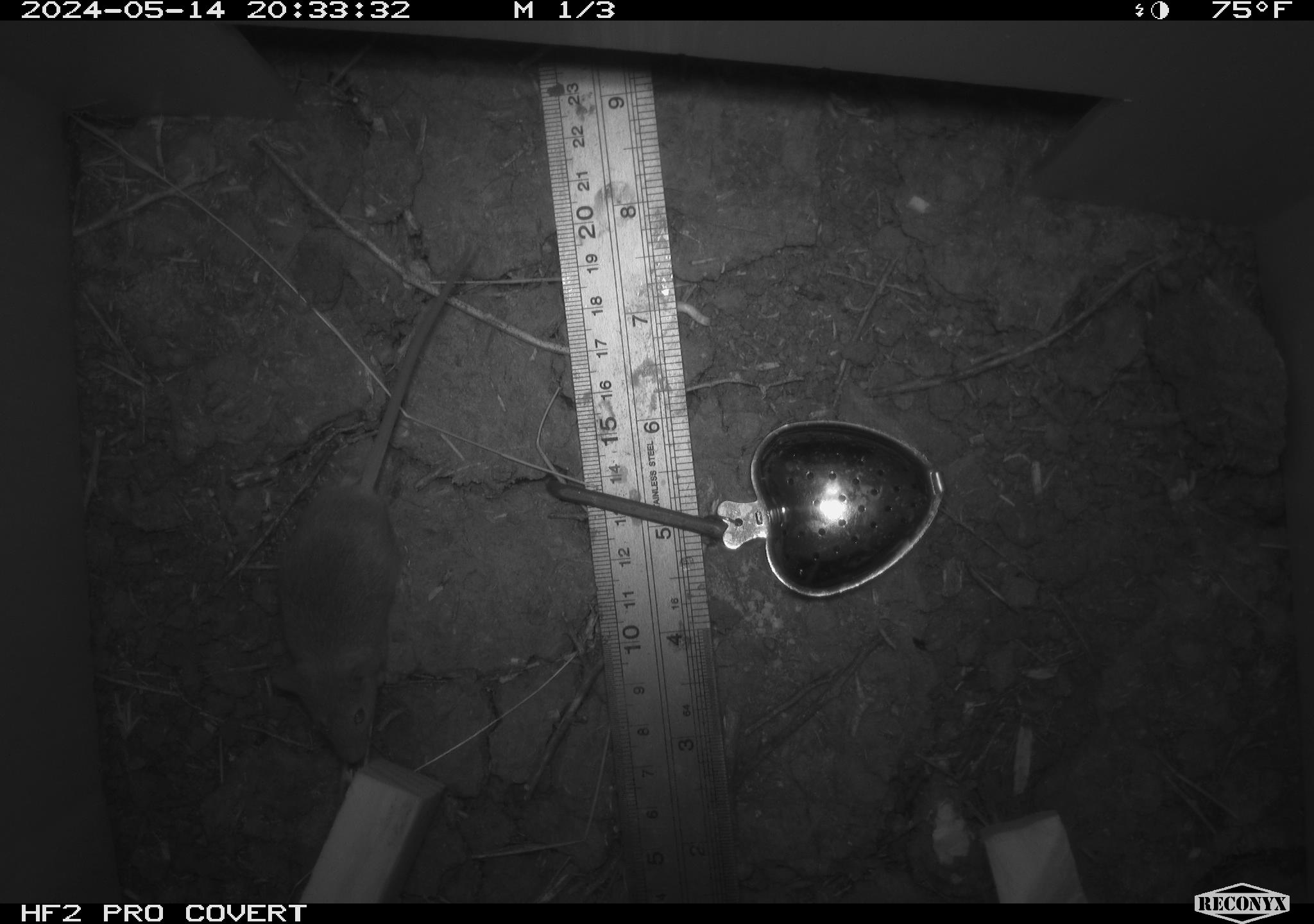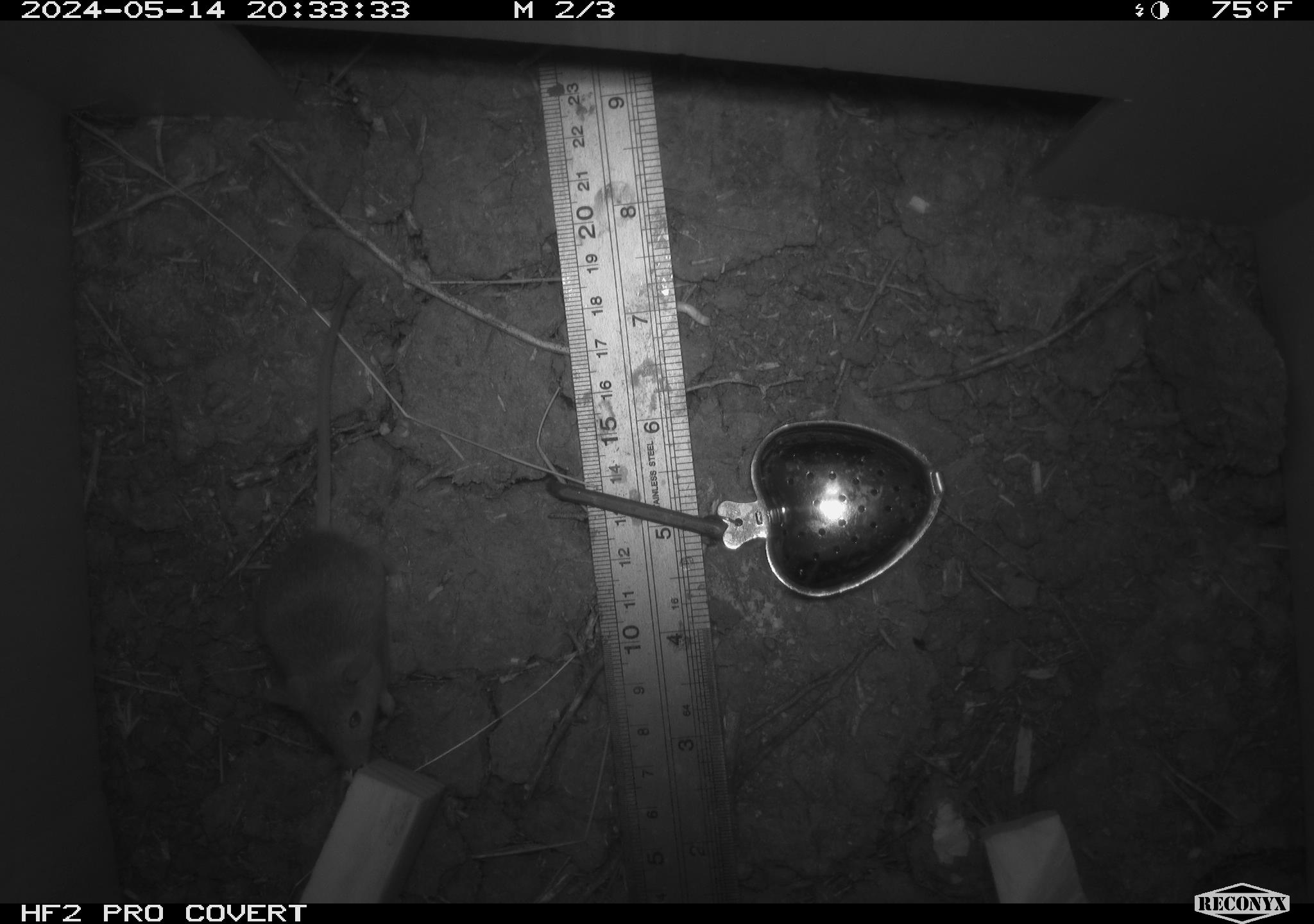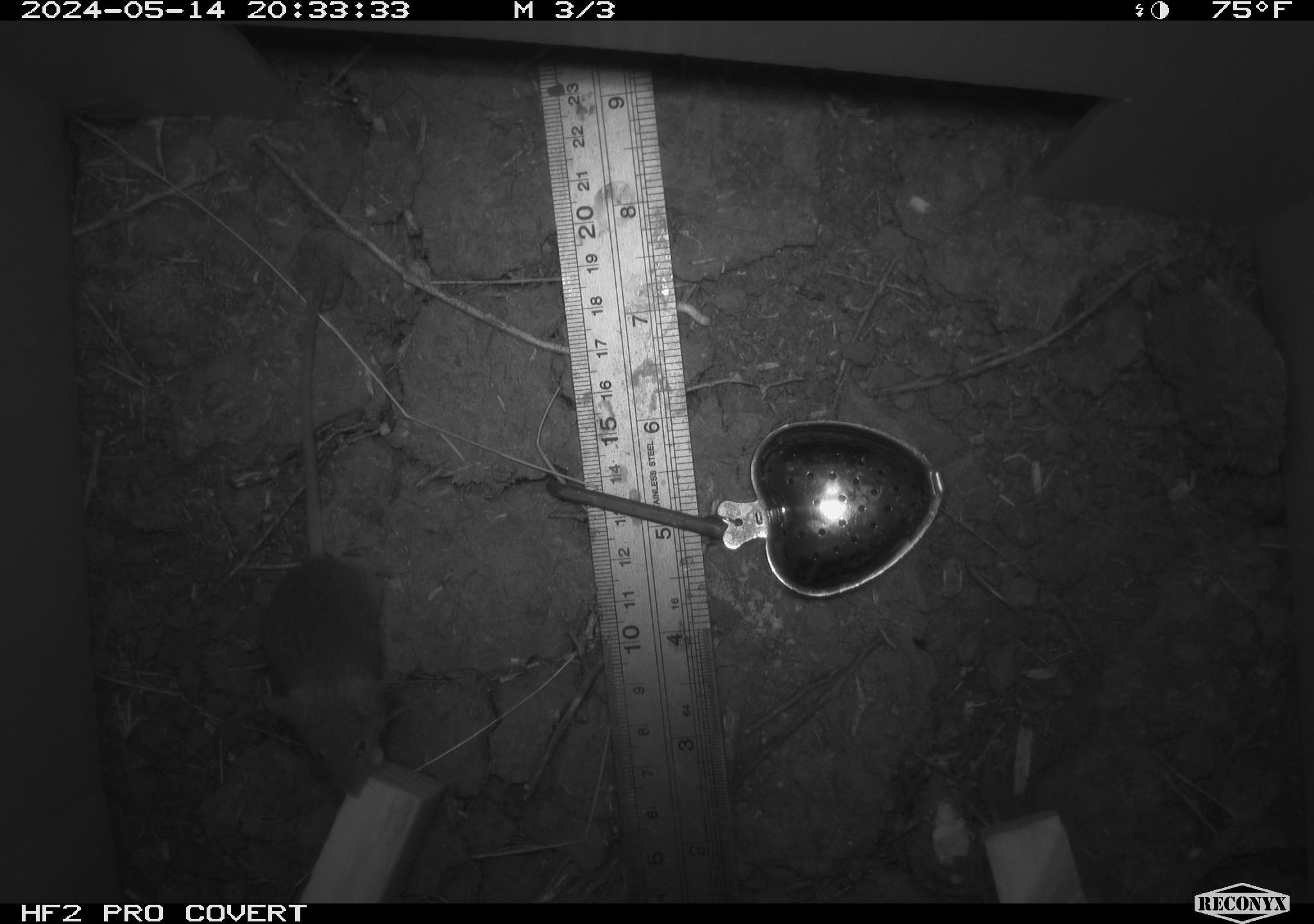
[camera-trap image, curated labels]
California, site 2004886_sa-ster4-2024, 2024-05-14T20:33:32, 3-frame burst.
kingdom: Animalia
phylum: Chordata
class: Mammalia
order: Rodentia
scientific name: Rodentia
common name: mouse species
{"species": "mouse species (Rodentia)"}